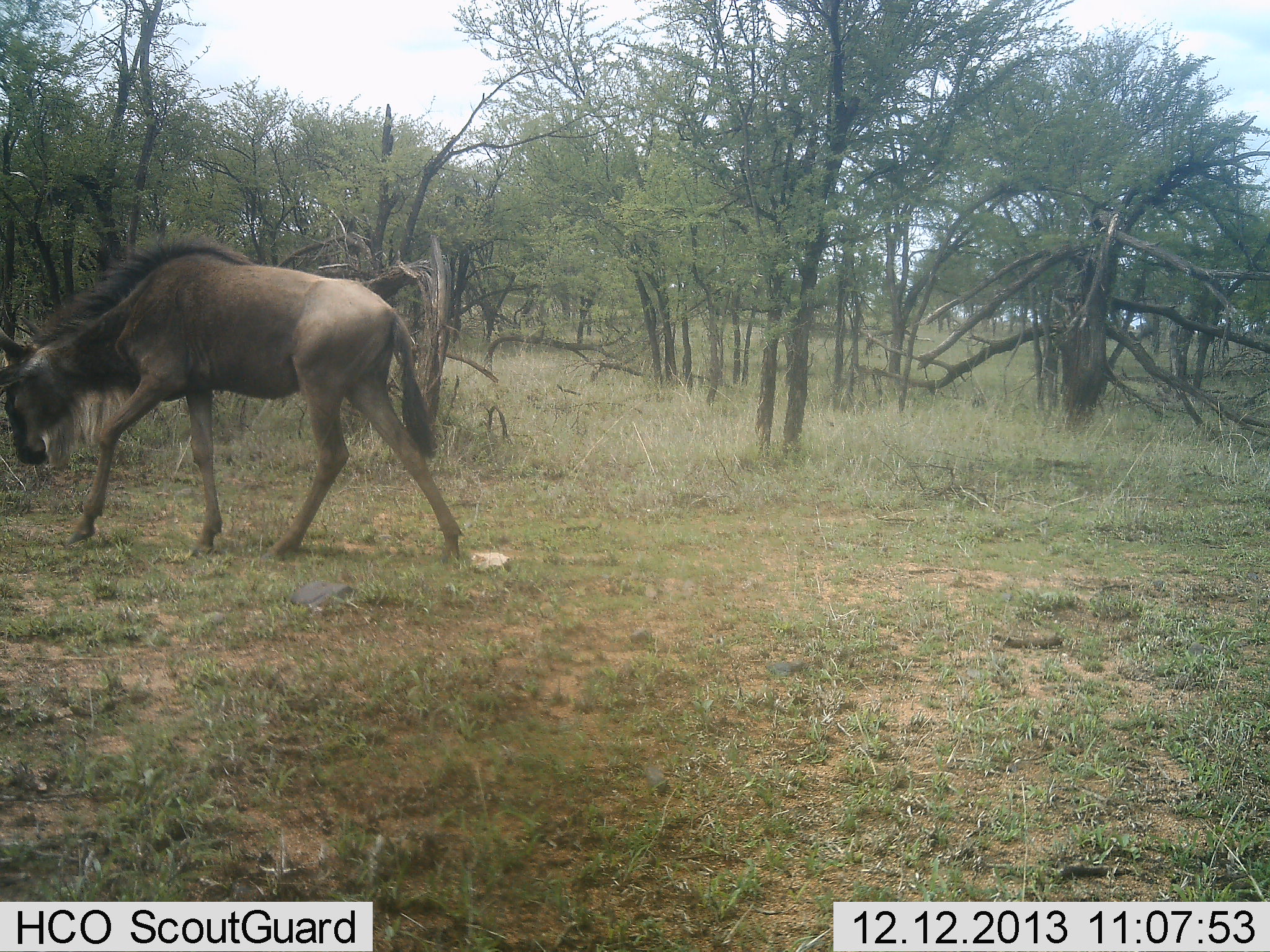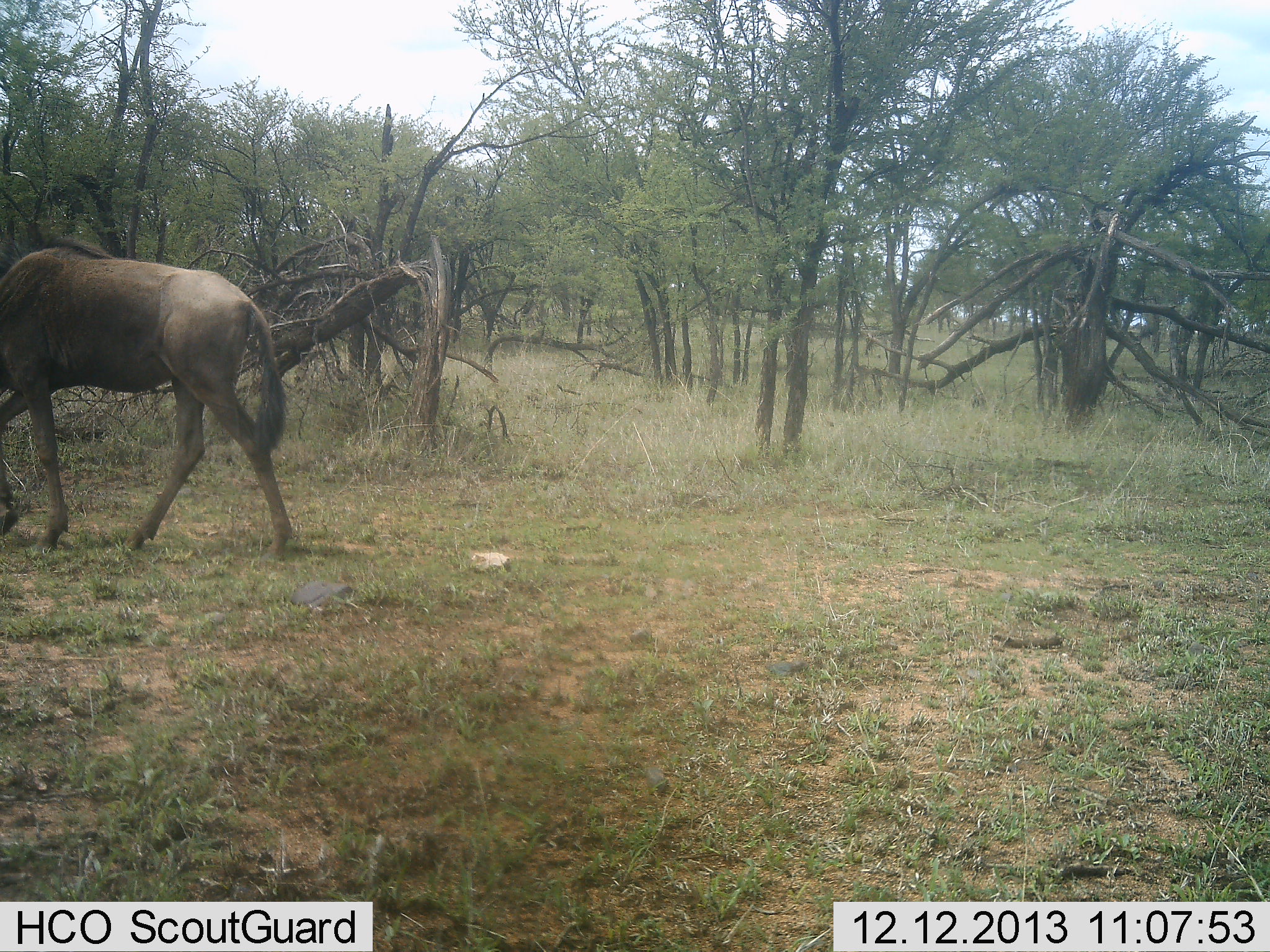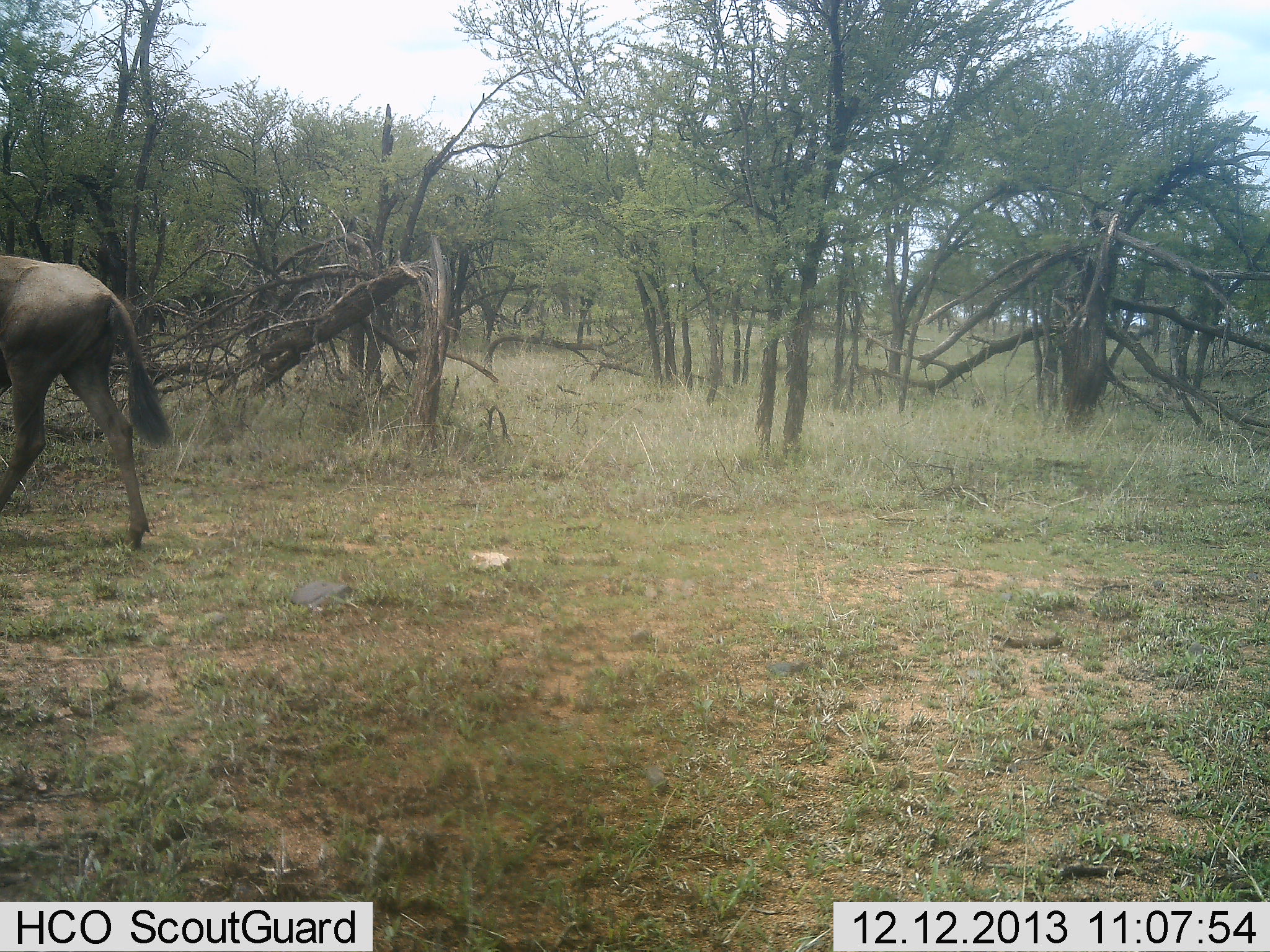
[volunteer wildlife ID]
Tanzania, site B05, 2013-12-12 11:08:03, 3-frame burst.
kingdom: Animalia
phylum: Chordata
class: Mammalia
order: Artiodactyla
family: Bovidae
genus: Connochaetes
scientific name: Connochaetes taurinus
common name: blue wildebeest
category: wildebeest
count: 1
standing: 0%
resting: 0%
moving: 100%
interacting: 0%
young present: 30%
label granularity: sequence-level